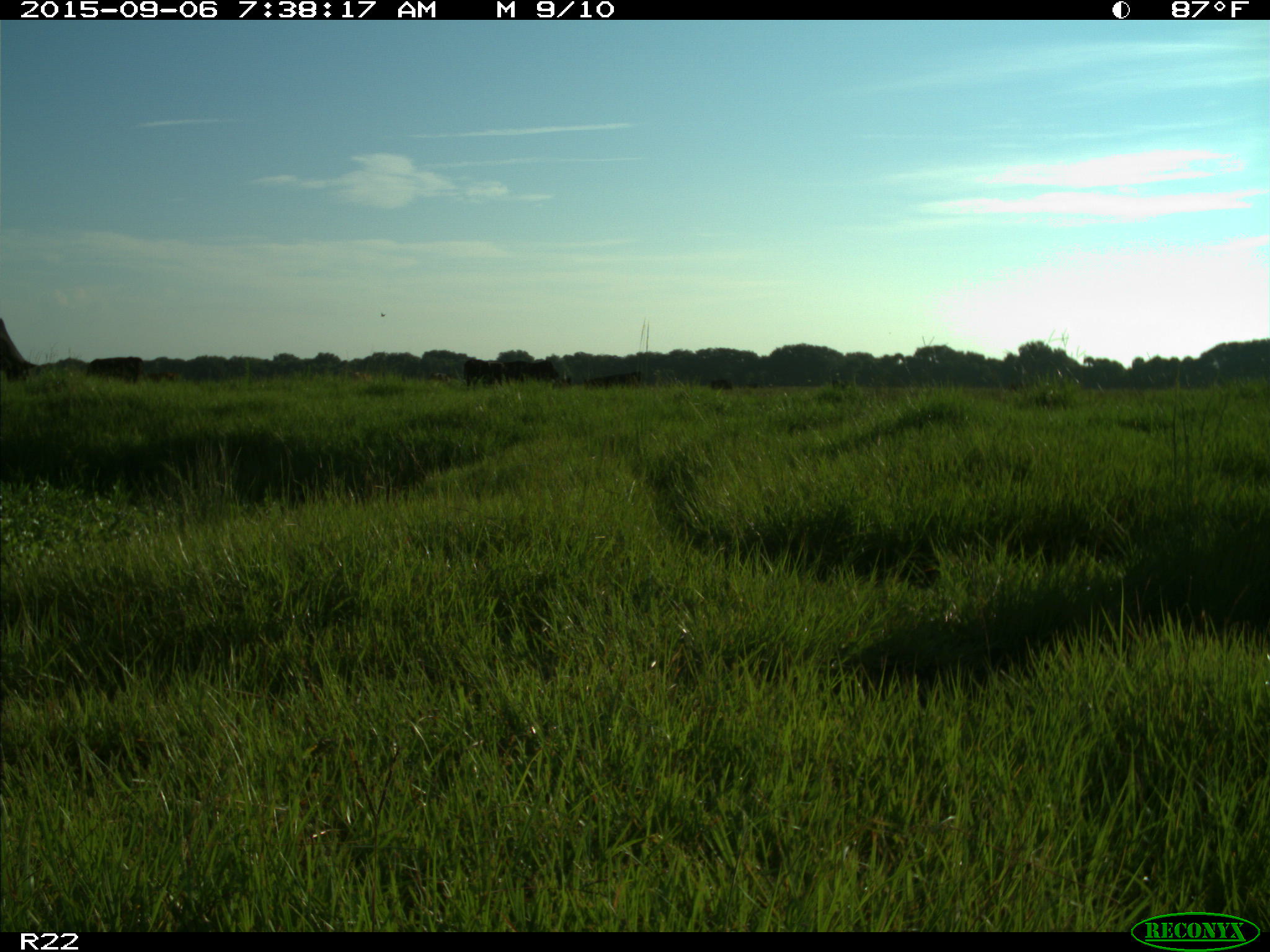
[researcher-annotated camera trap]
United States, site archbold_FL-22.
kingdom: Animalia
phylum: Chordata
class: Mammalia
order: Artiodactyla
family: Bovidae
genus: Bos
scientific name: Bos taurus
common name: domestic cow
Bos taurus (domestic cow).